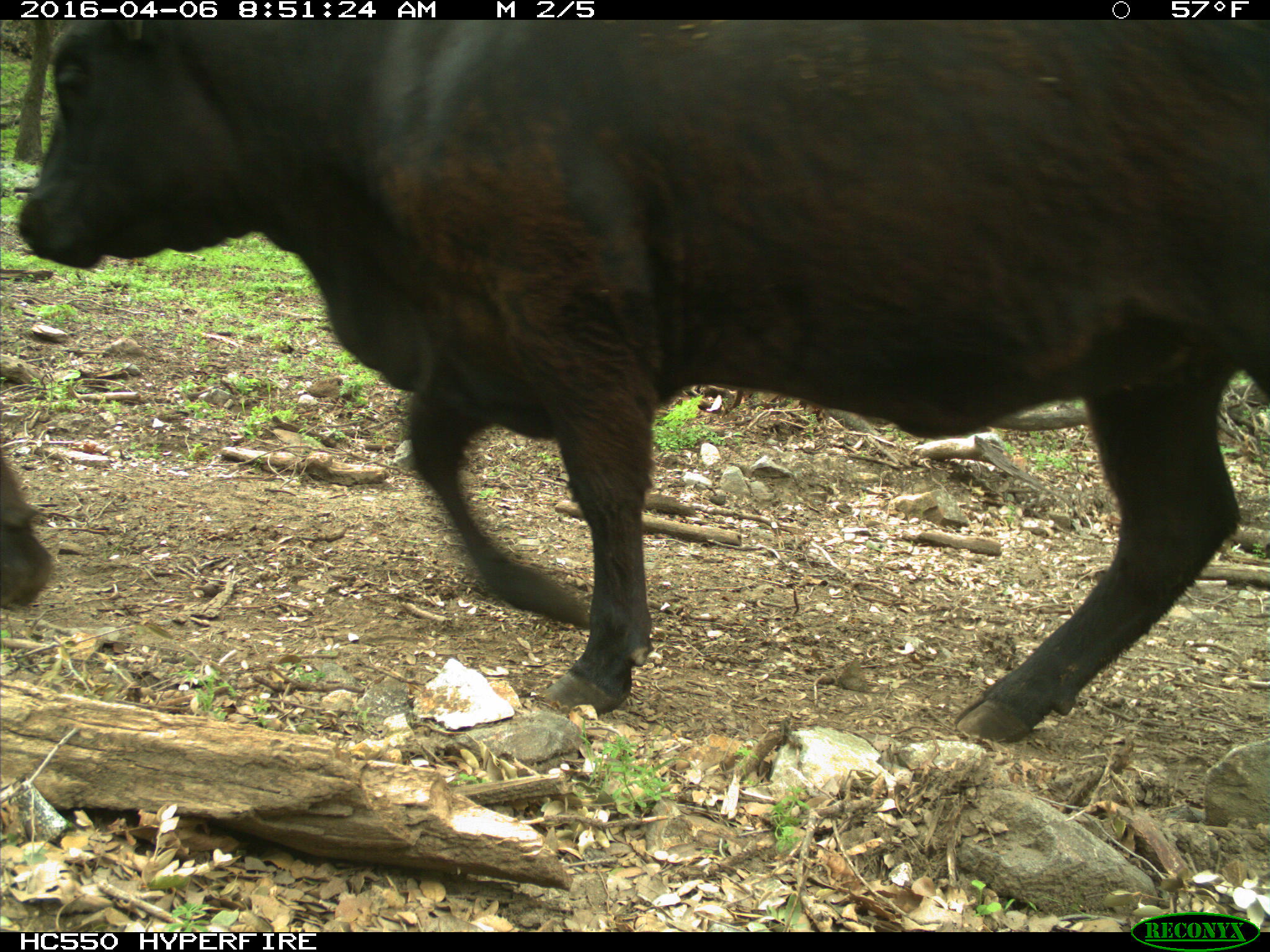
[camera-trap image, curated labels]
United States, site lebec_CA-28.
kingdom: Animalia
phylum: Chordata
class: Mammalia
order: Artiodactyla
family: Bovidae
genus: Bos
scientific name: Bos taurus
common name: domestic cow